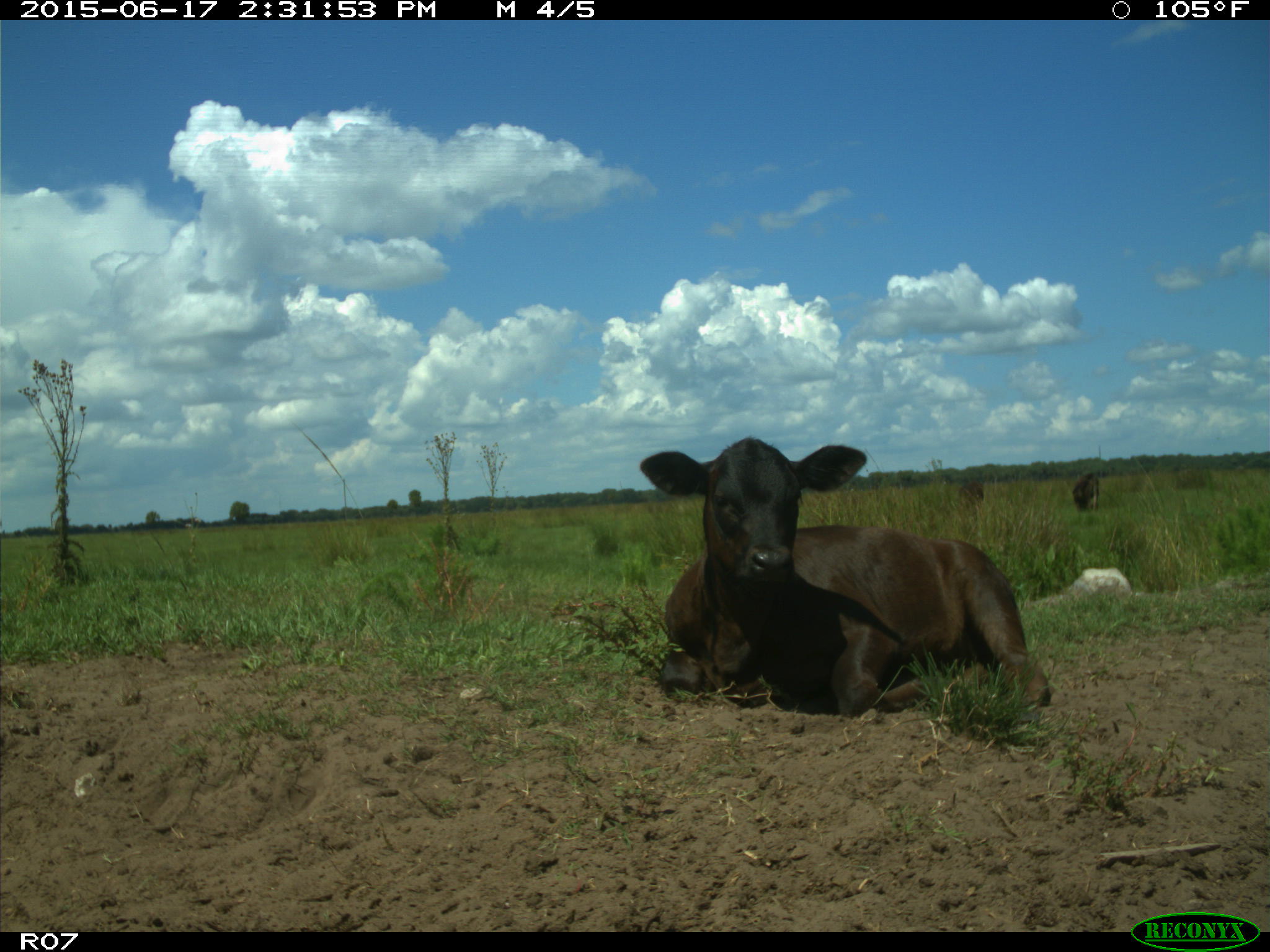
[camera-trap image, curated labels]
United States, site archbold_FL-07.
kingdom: Animalia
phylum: Chordata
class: Mammalia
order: Artiodactyla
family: Bovidae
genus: Bos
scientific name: Bos taurus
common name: domestic cow